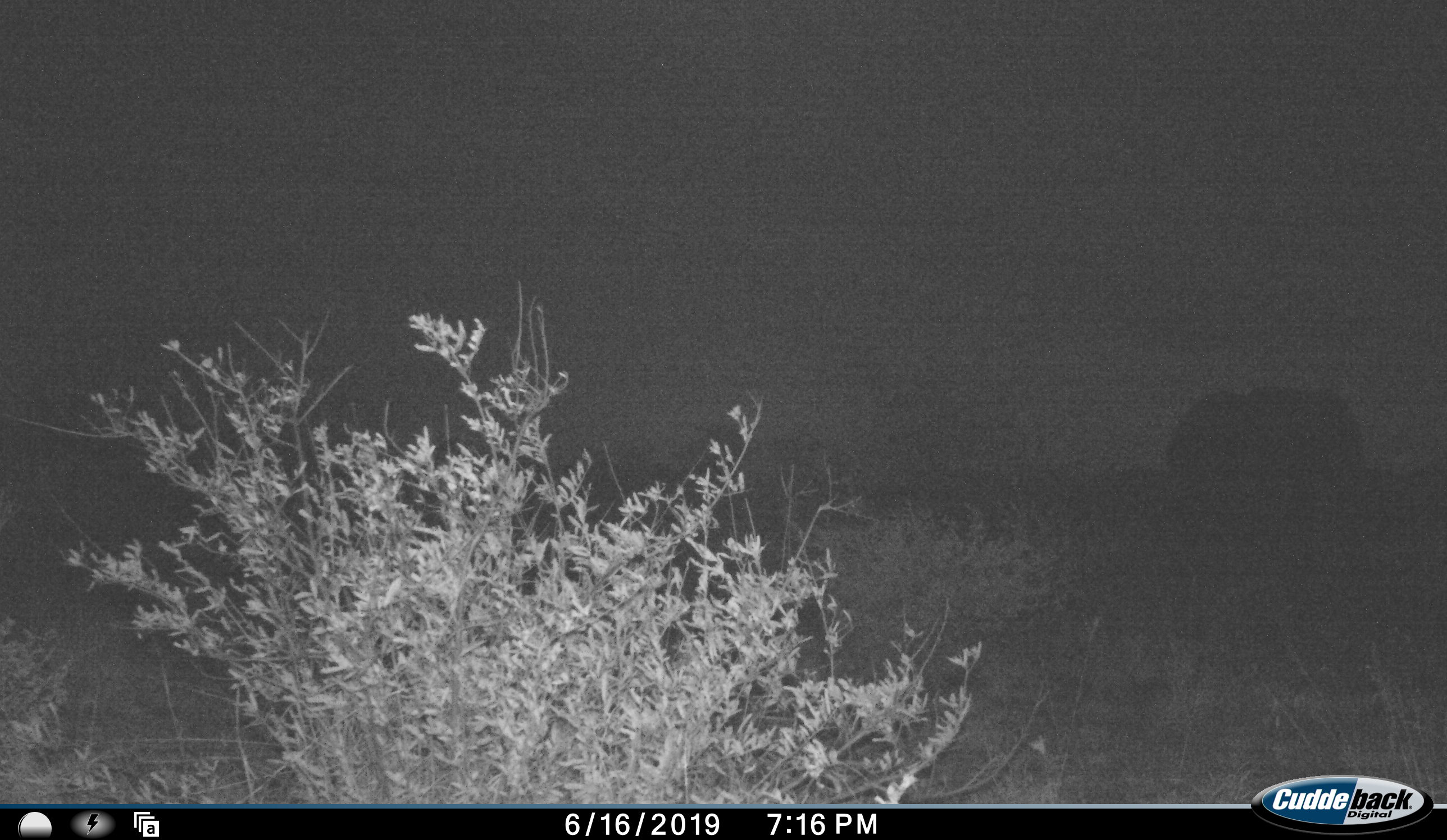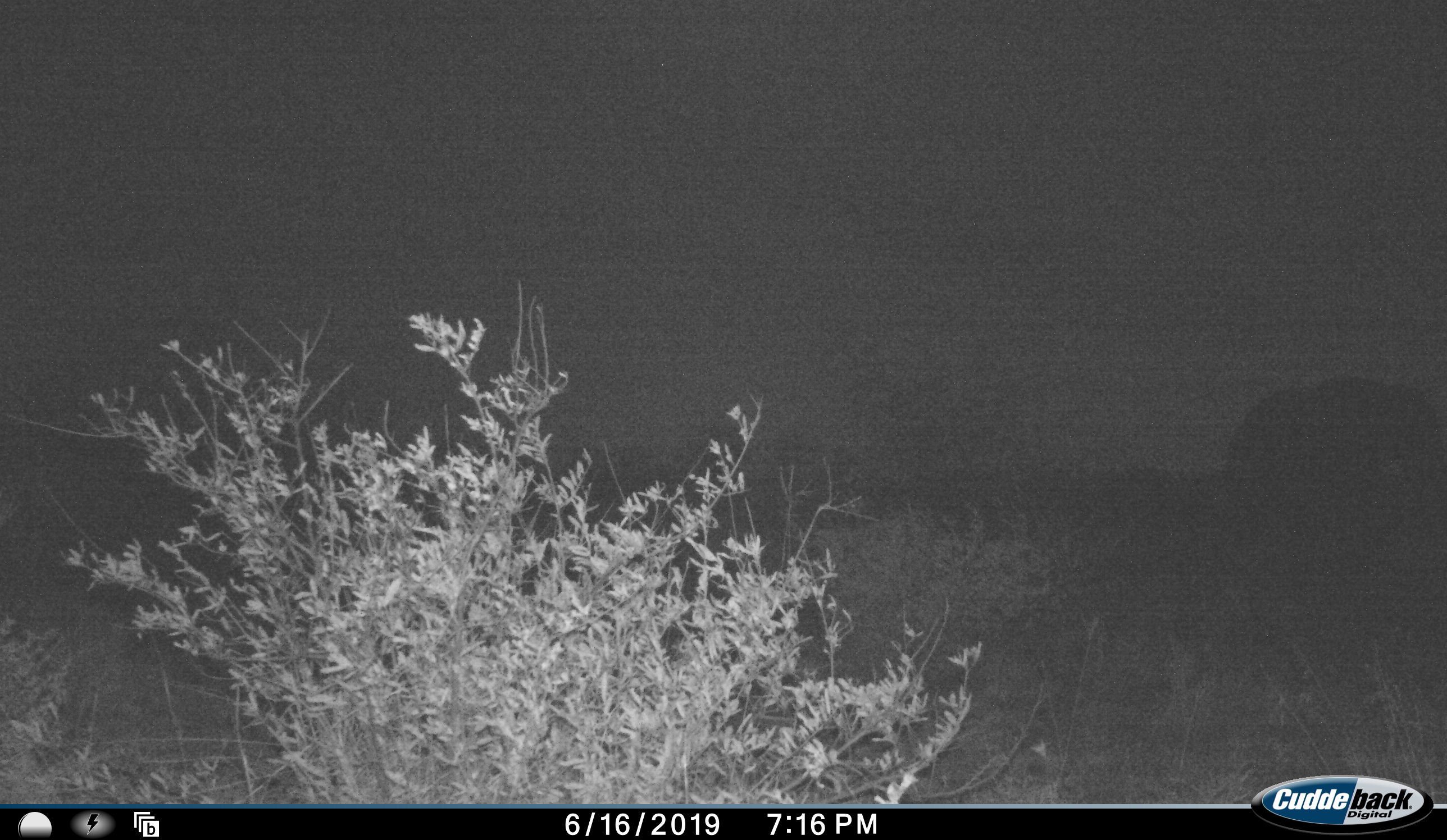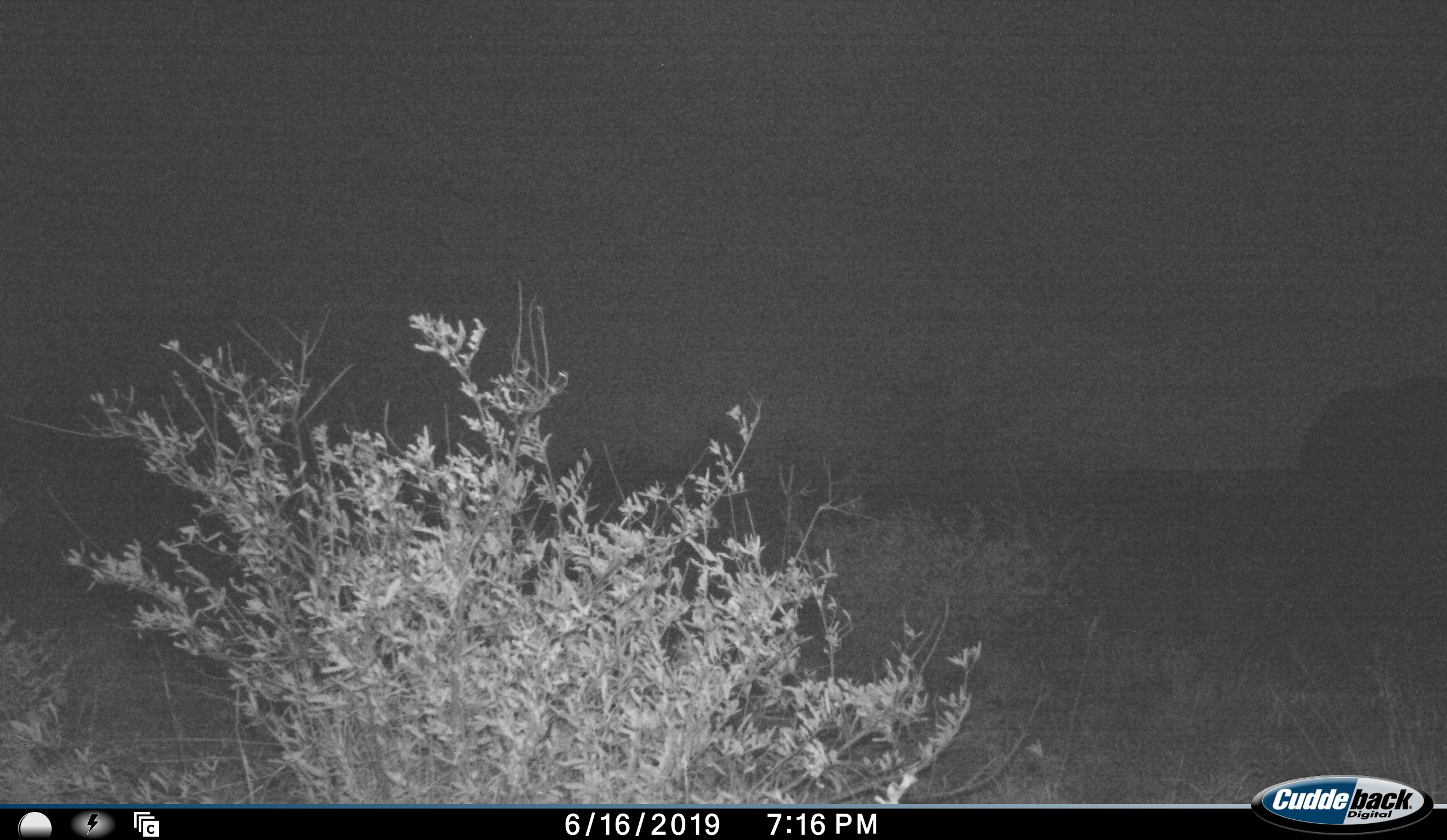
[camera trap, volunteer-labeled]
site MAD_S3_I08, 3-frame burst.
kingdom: Animalia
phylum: Chordata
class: Mammalia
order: Proboscidea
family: Elephantidae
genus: Loxodonta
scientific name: Loxodonta africana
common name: african bush elephant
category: elephant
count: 1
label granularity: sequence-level